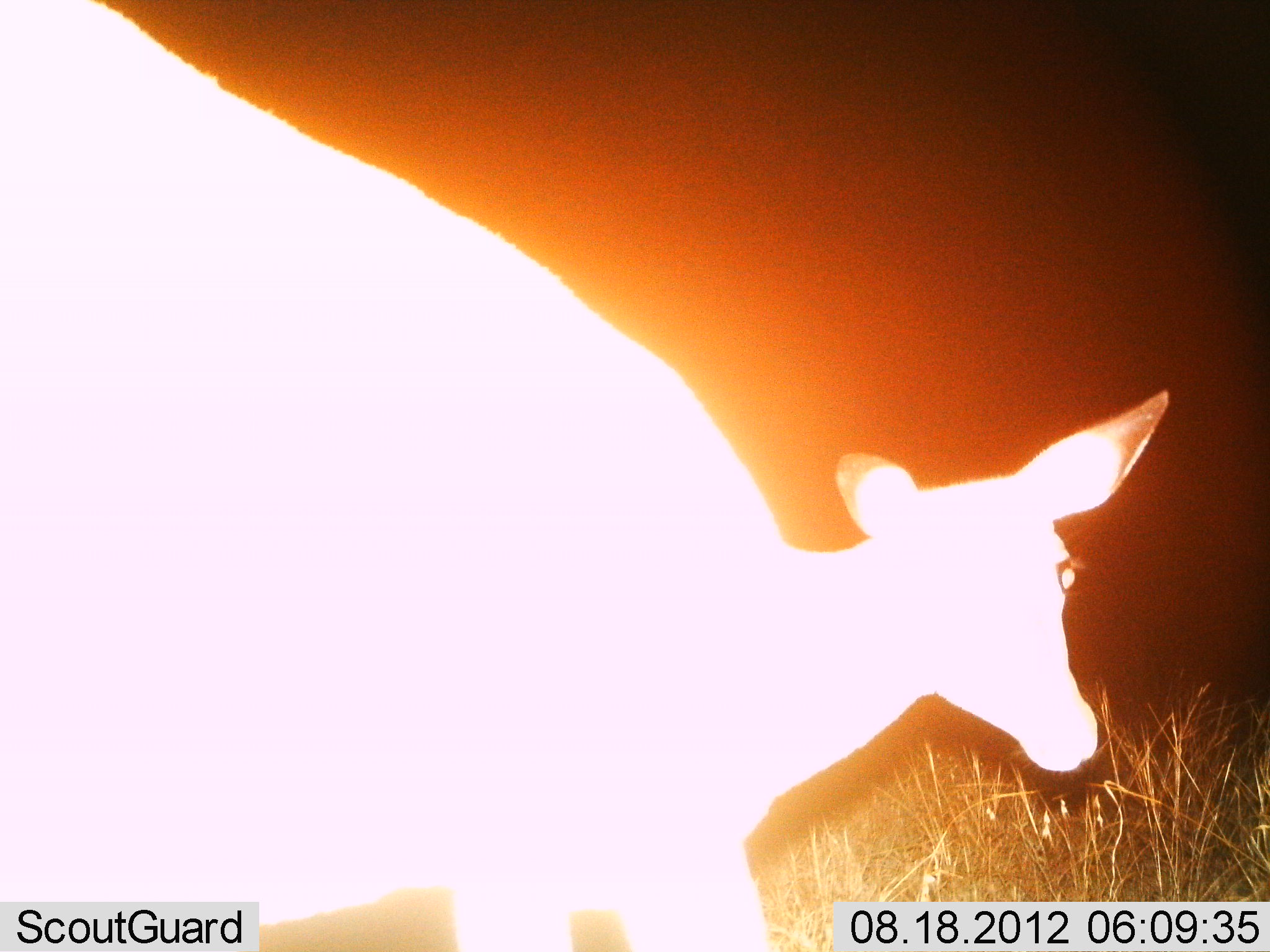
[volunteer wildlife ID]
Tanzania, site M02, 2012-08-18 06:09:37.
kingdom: Animalia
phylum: Chordata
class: Mammalia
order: Artiodactyla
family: Bovidae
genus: Redunca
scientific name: Redunca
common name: reedbuck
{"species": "reedbuck (Redunca)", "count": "1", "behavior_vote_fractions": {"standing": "40%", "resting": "0%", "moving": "50%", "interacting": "0%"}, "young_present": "0%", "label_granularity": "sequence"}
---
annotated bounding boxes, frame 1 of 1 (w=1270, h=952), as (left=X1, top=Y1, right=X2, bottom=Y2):
animal: (left=4, top=0, right=1171, bottom=952)